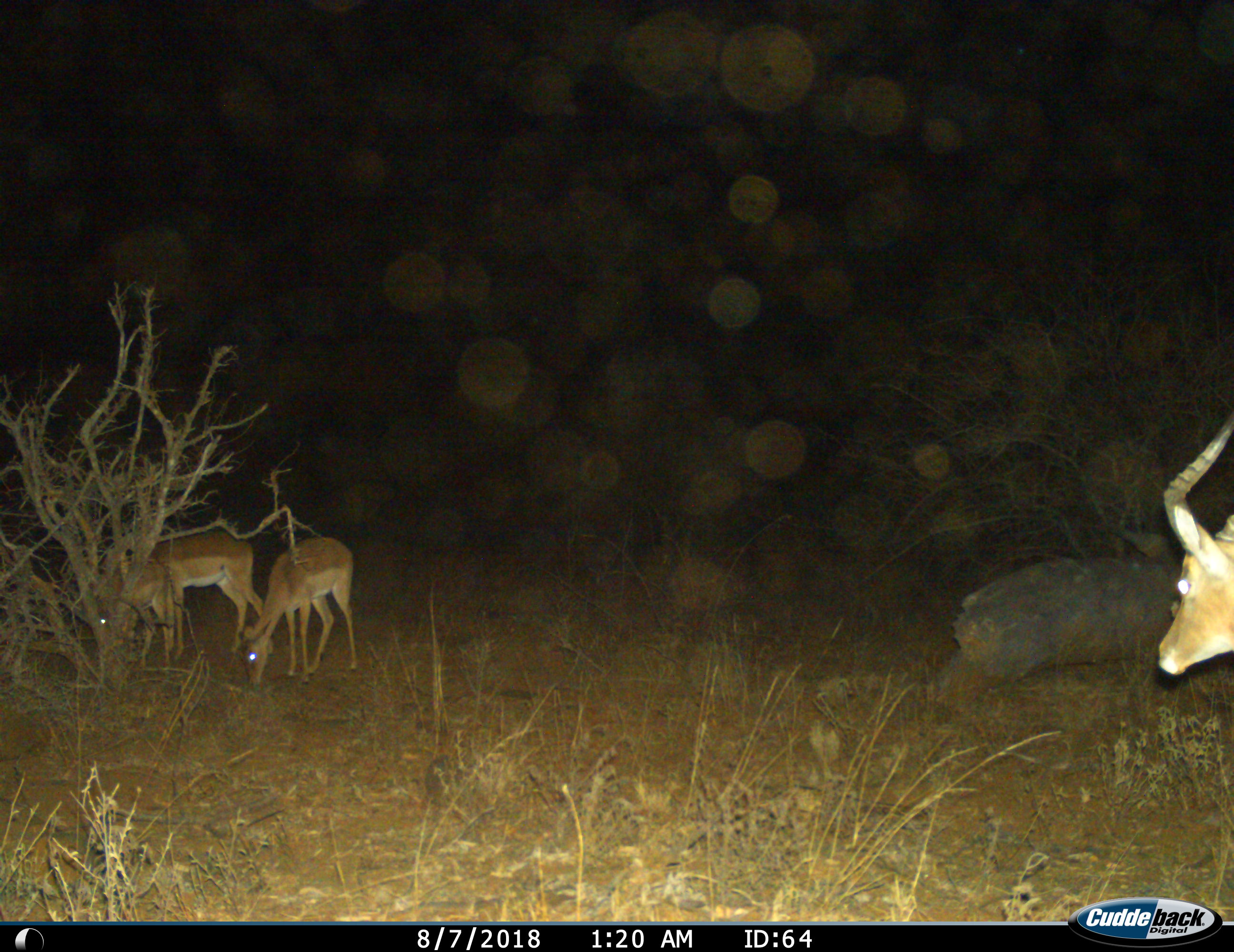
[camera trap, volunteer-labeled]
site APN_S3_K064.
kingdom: Animalia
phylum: Chordata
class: Mammalia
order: Artiodactyla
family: Bovidae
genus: Aepyceros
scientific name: Aepyceros melampus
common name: impala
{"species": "impala (Aepyceros melampus)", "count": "4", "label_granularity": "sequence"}